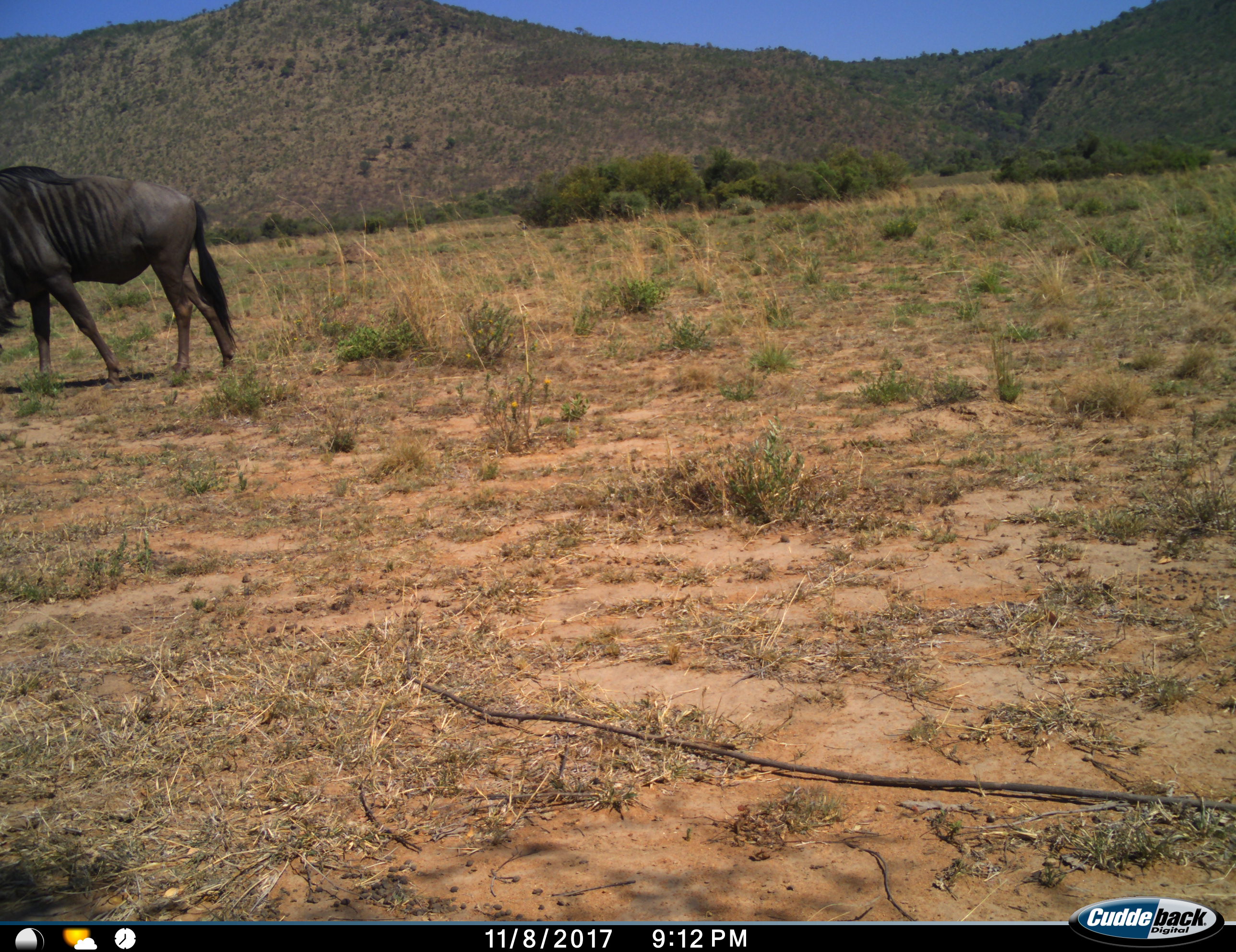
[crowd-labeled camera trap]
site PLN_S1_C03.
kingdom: Animalia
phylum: Chordata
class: Mammalia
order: Artiodactyla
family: Bovidae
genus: Connochaetes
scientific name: Connochaetes taurinus taurinus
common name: blue wildebeest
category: wildebeestblue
Wildebeestblue (blue wildebeest) (Connochaetes taurinus taurinus), count 1. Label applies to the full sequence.